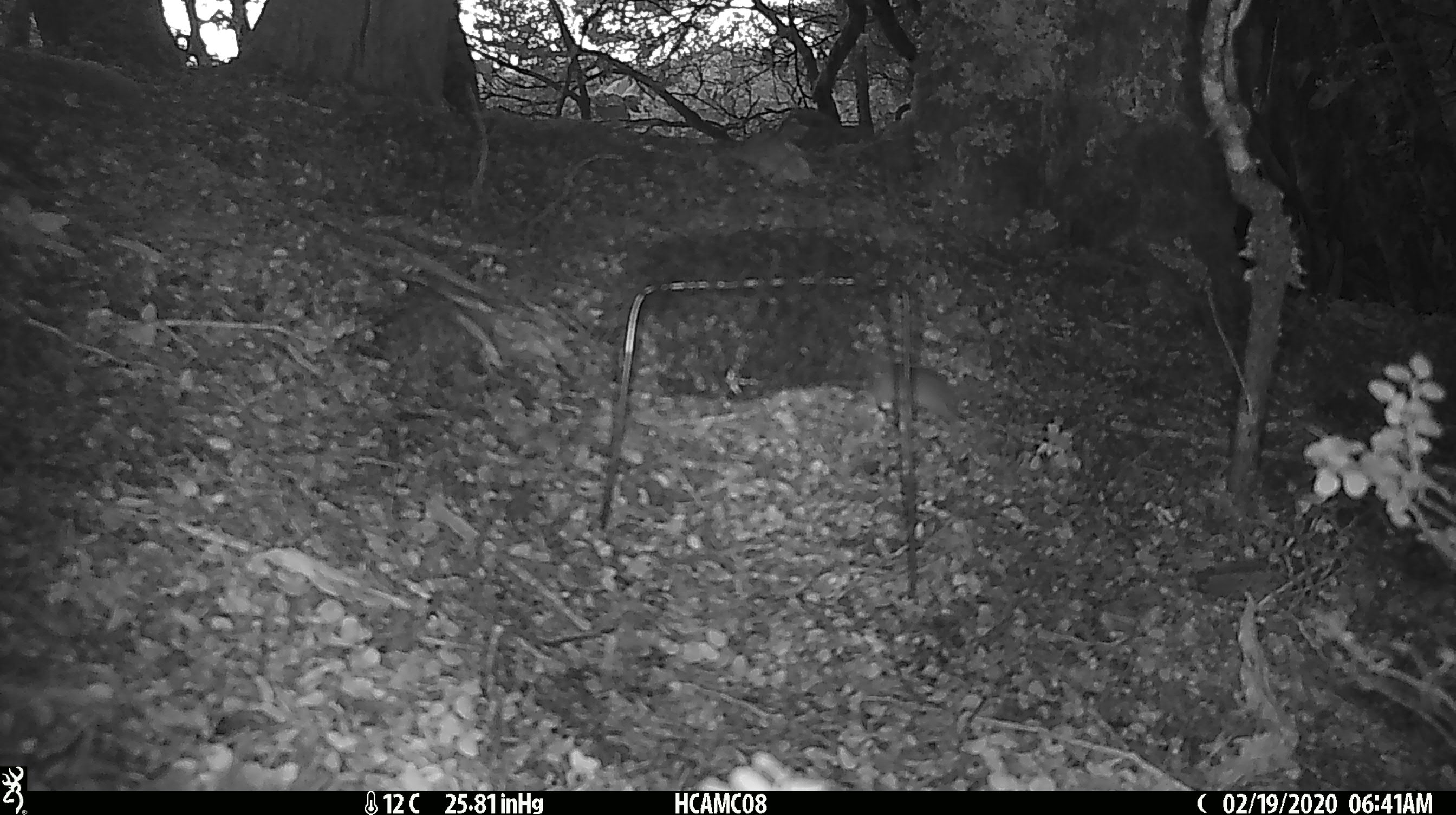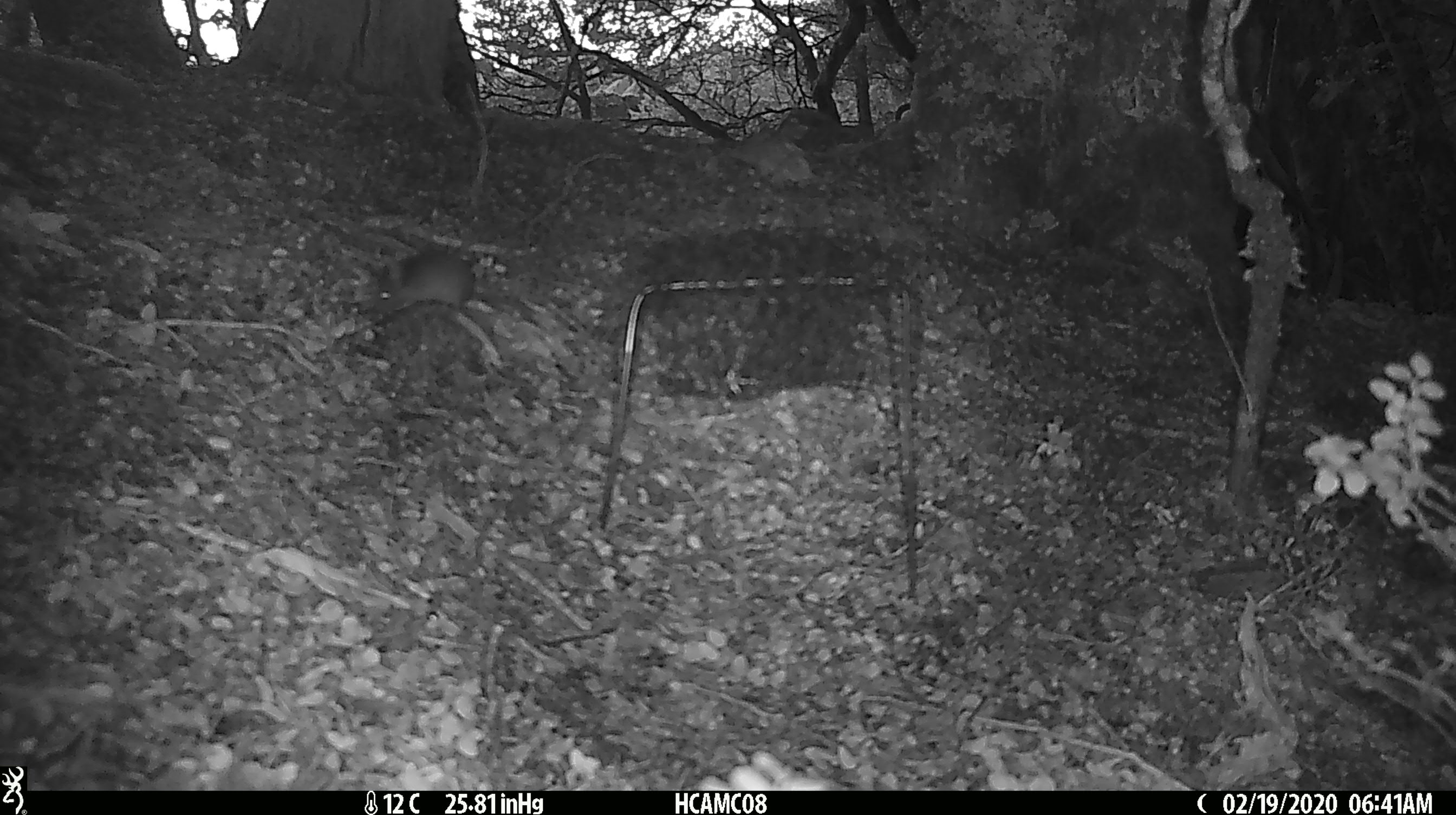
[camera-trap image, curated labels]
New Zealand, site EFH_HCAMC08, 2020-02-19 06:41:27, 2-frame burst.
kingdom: Animalia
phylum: Chordata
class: Mammalia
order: Rodentia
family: Muridae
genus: Mus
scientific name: Mus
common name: mouse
Mouse (Mus).